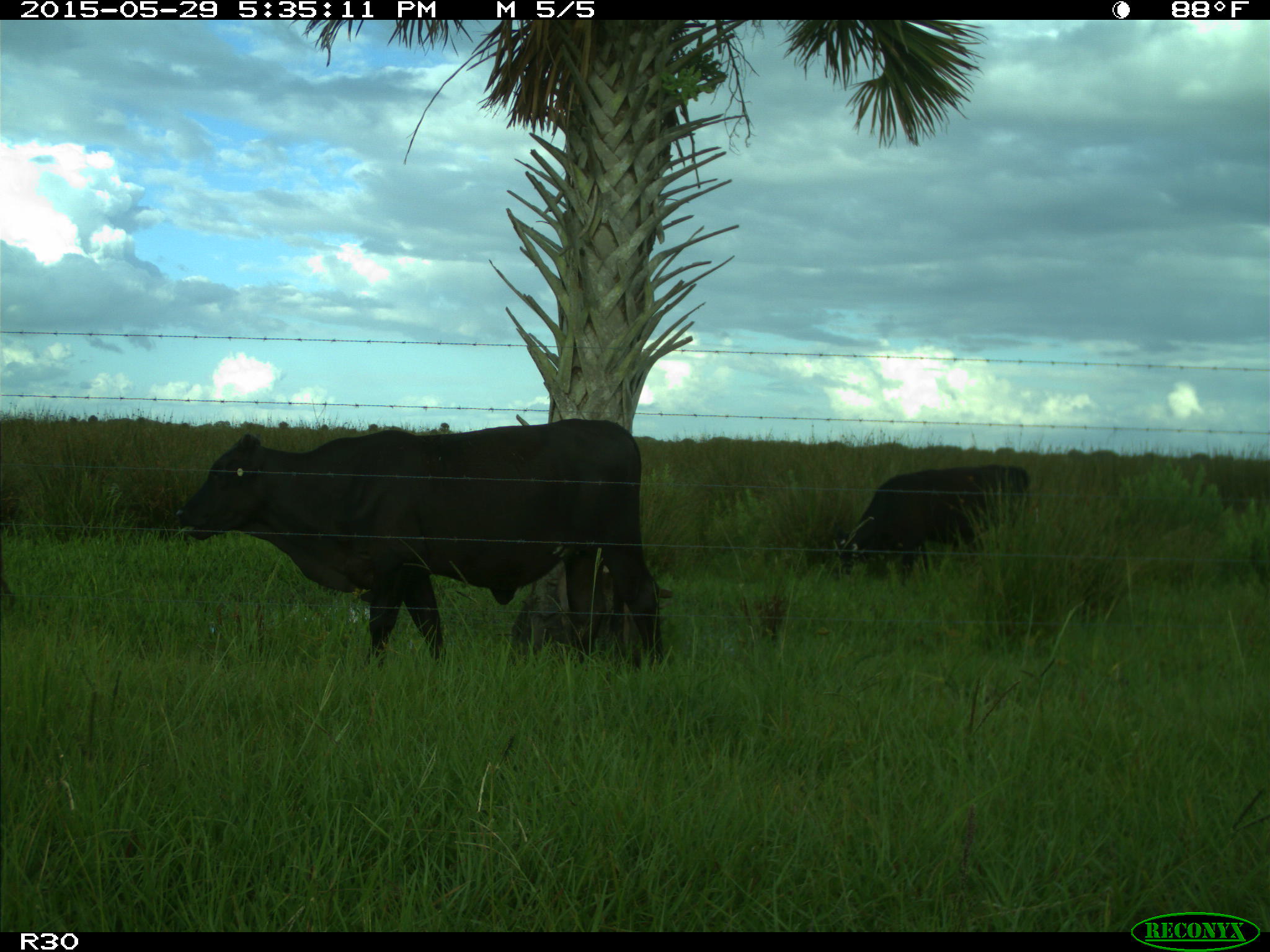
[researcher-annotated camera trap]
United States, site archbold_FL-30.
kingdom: Animalia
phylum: Chordata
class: Mammalia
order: Artiodactyla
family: Bovidae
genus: Bos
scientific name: Bos taurus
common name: domestic cow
Bos taurus (domestic cow).